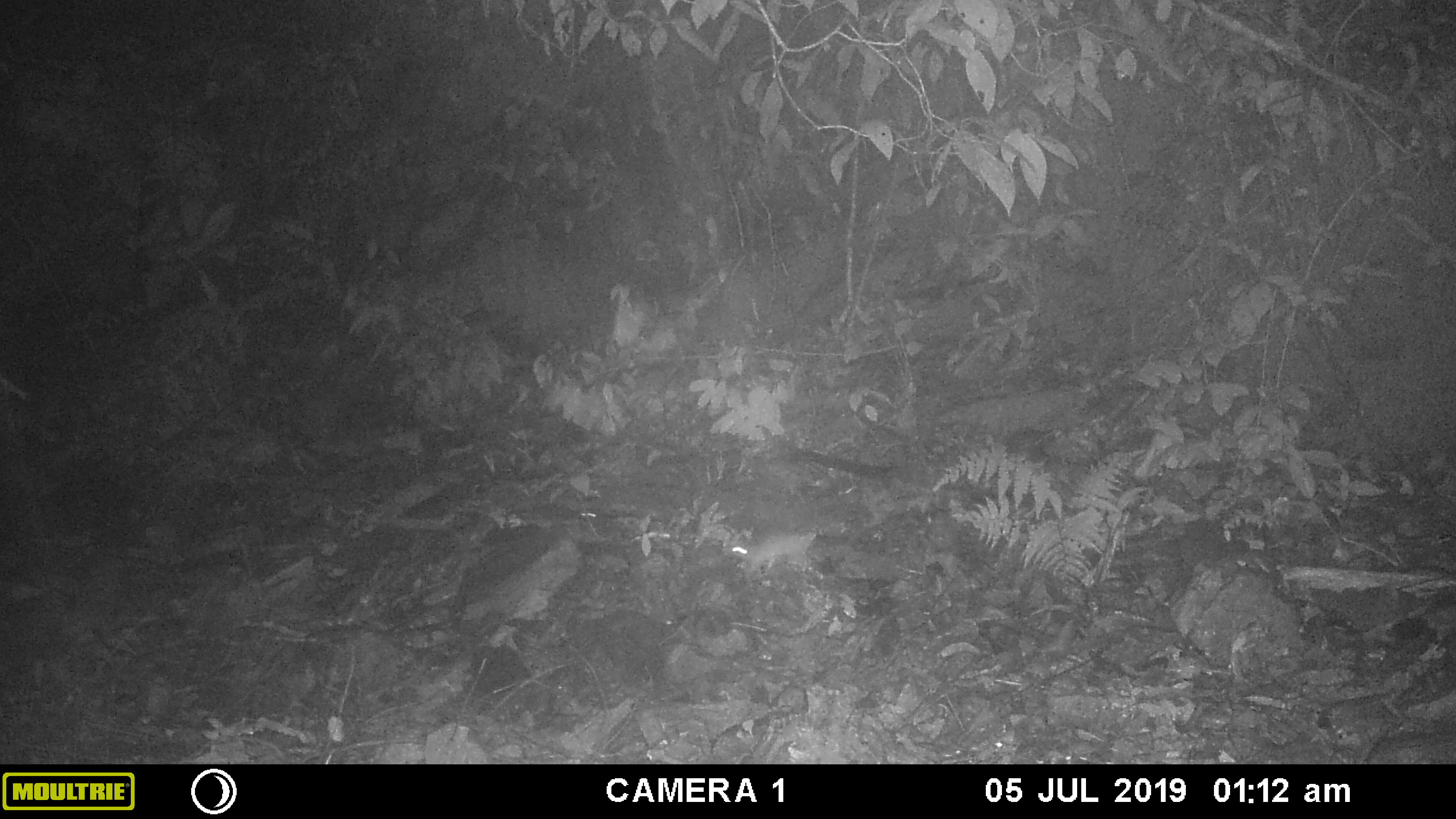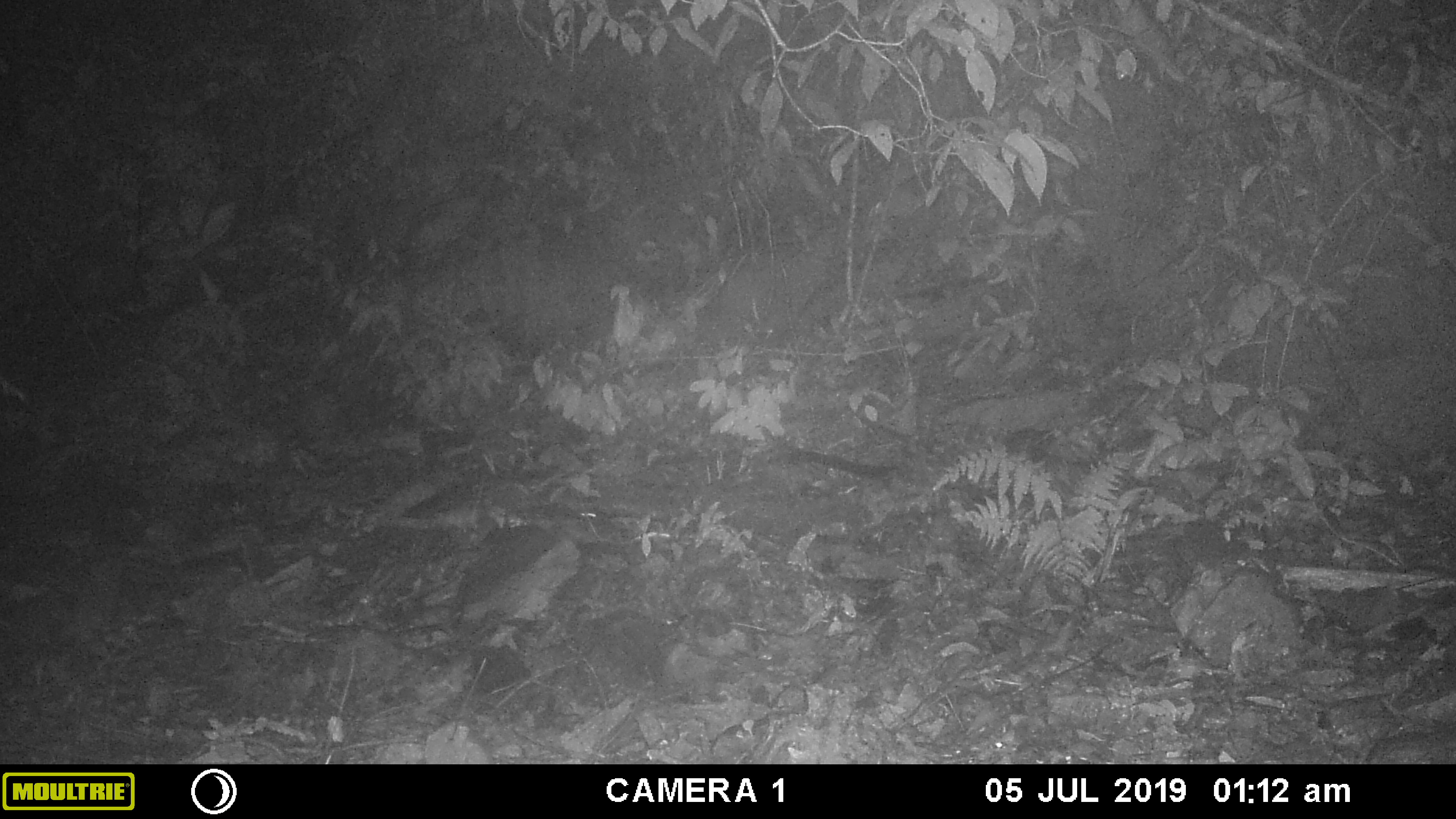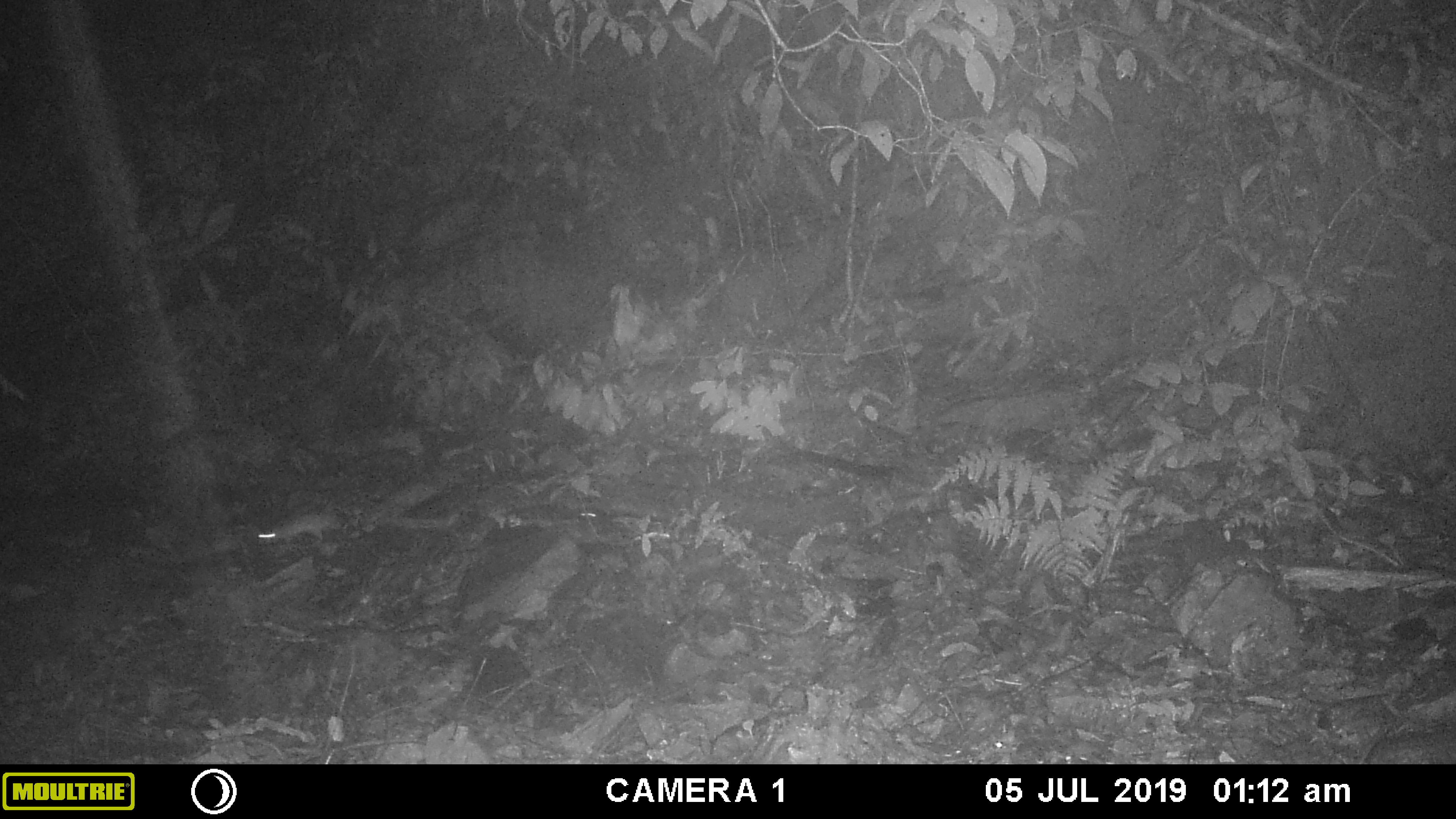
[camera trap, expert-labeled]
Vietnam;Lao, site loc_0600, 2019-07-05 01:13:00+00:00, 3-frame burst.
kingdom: Animalia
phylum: Chordata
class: Mammalia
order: Rodentia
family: Muridae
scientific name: Muridae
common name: old-world mice and rats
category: unidentified murid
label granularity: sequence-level